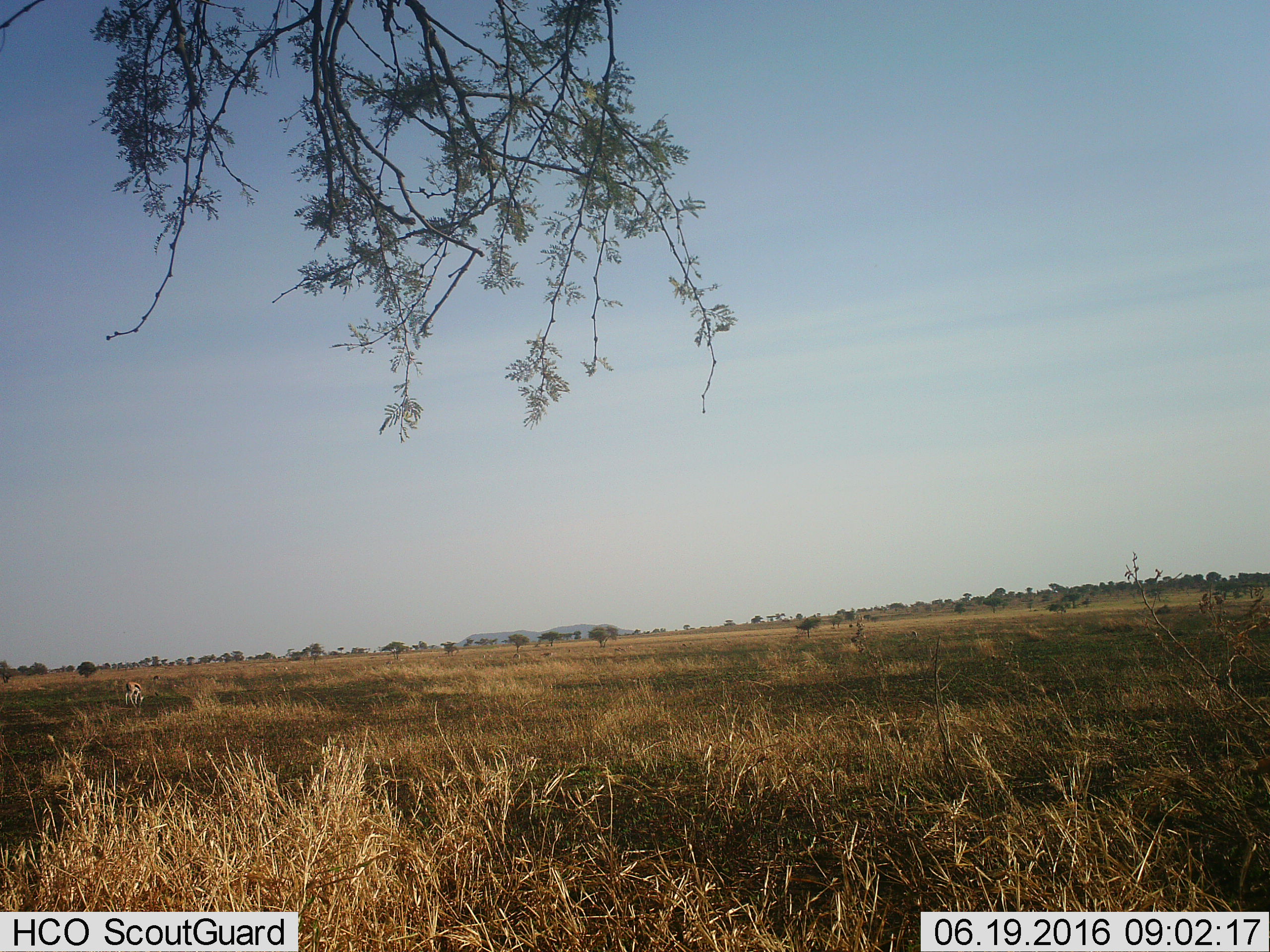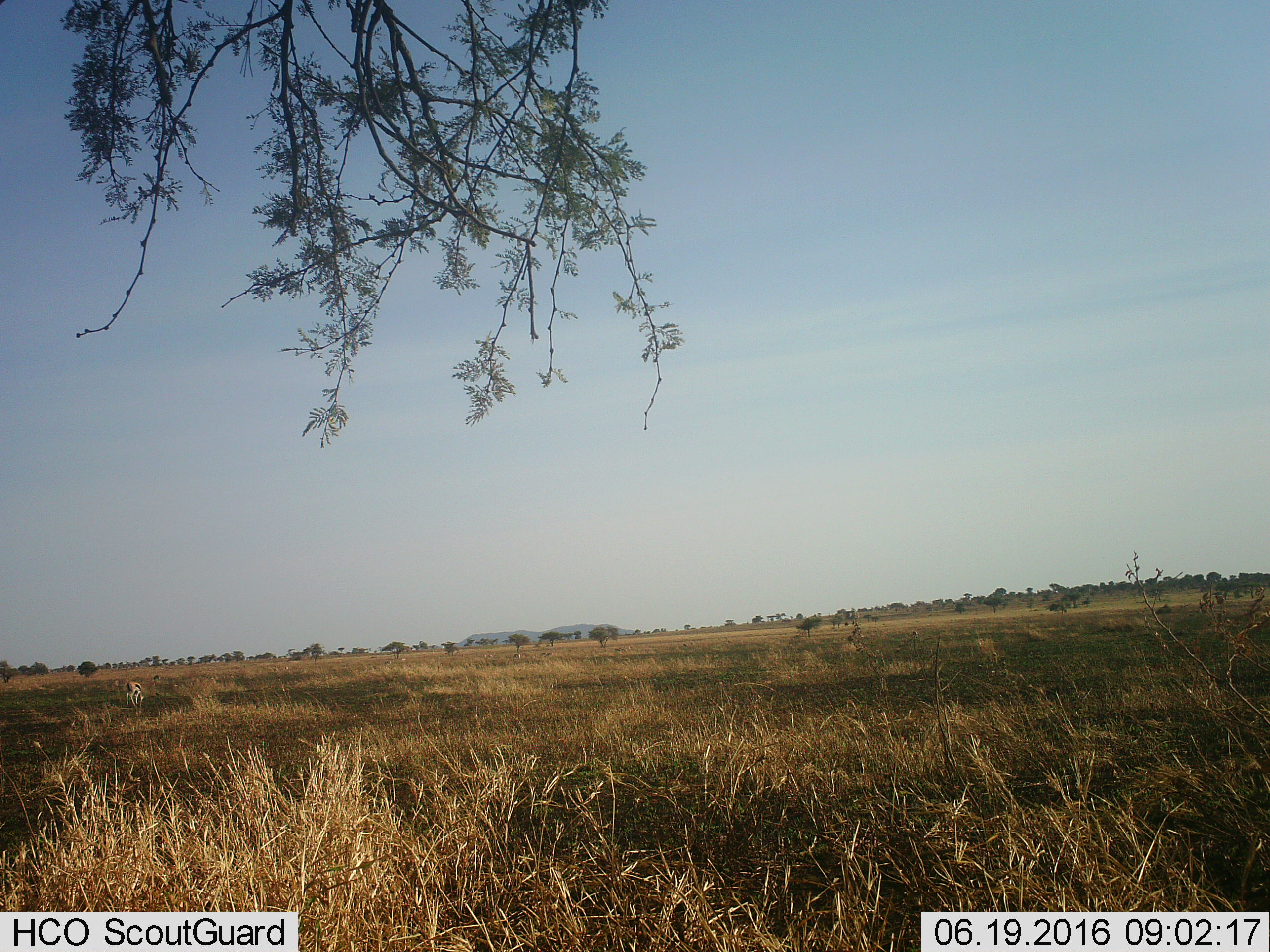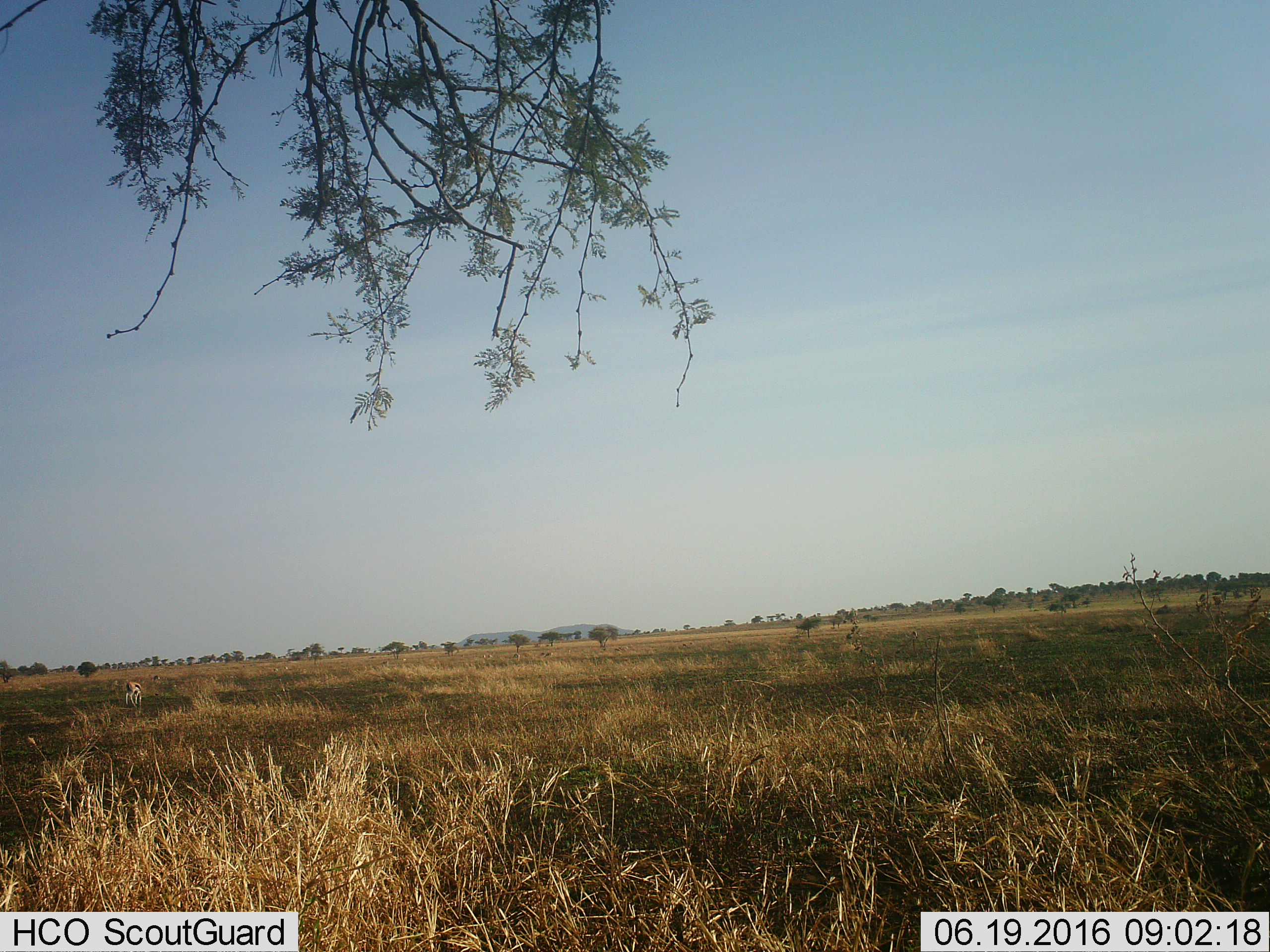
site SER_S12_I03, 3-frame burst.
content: unidentified animal